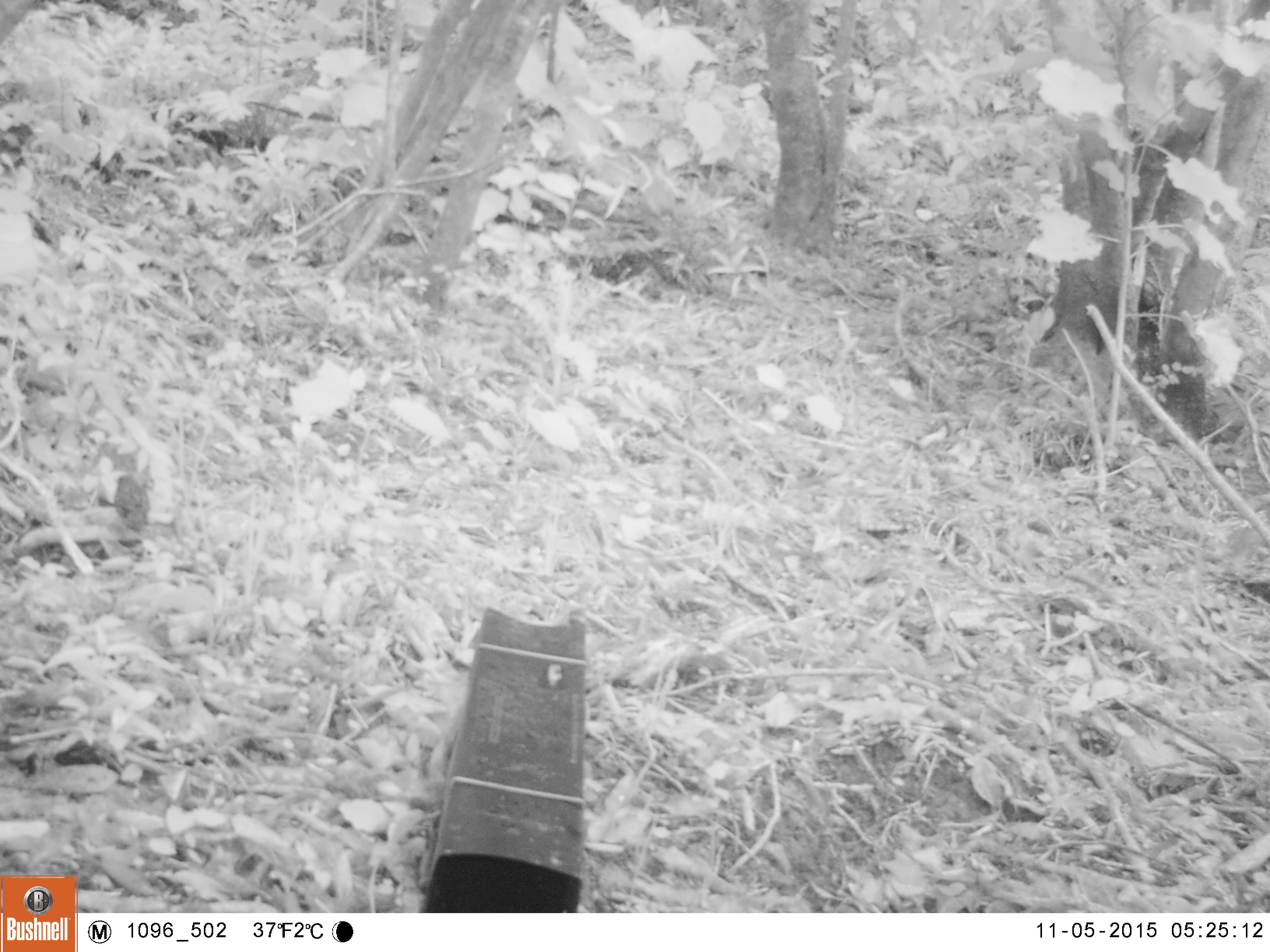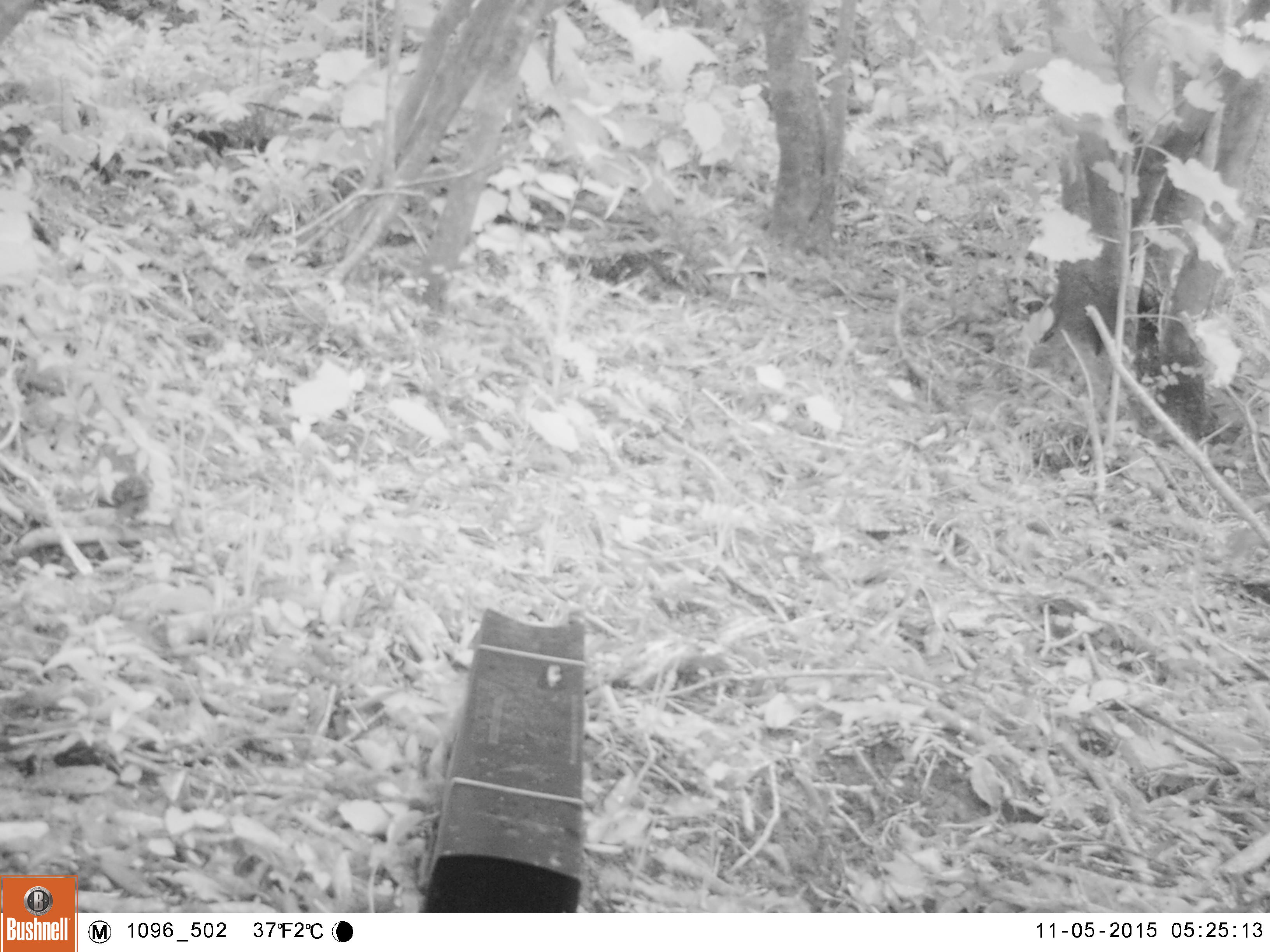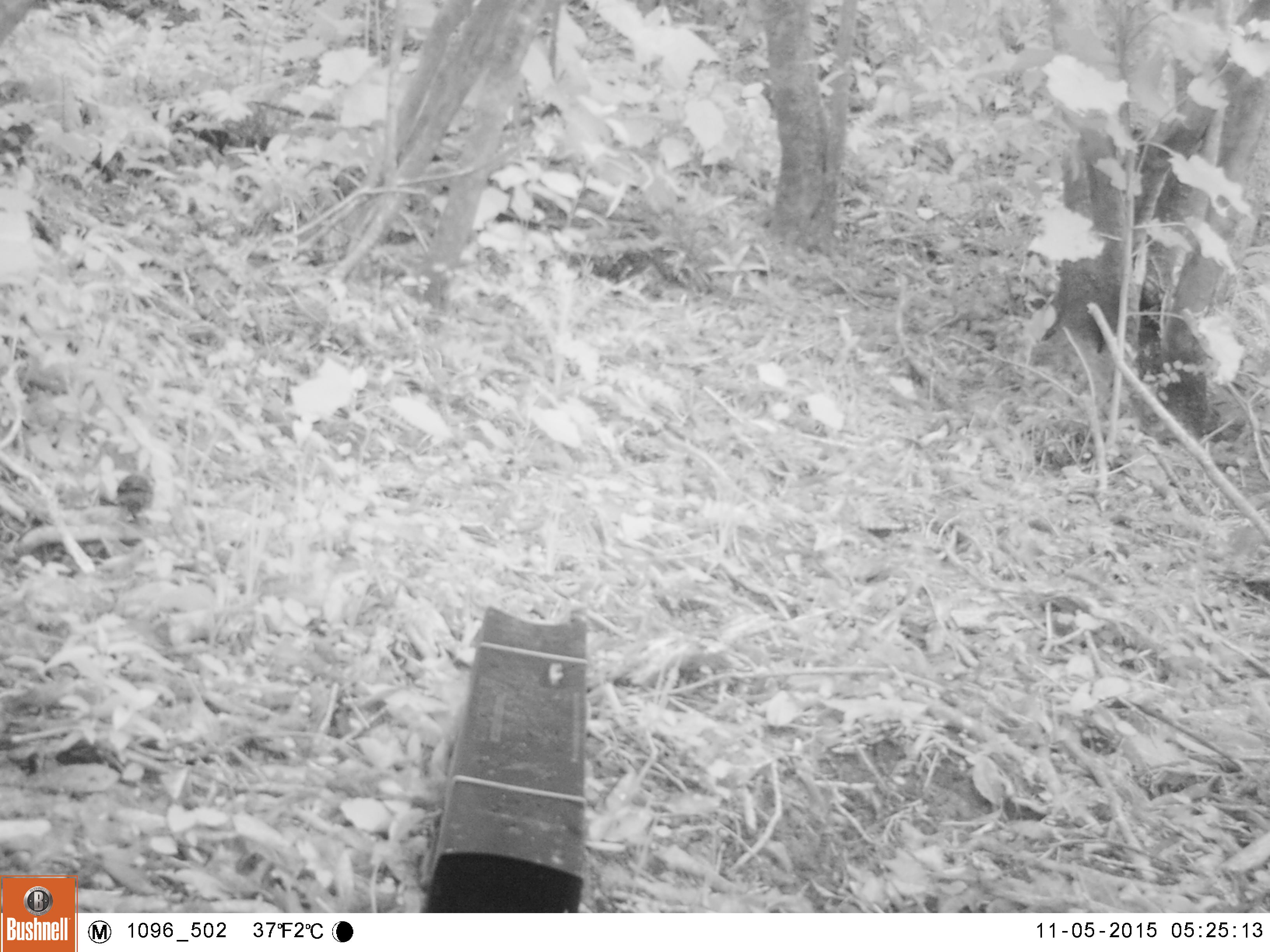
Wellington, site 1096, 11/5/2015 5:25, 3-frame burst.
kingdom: Animalia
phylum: Chordata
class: Aves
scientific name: Aves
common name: bird